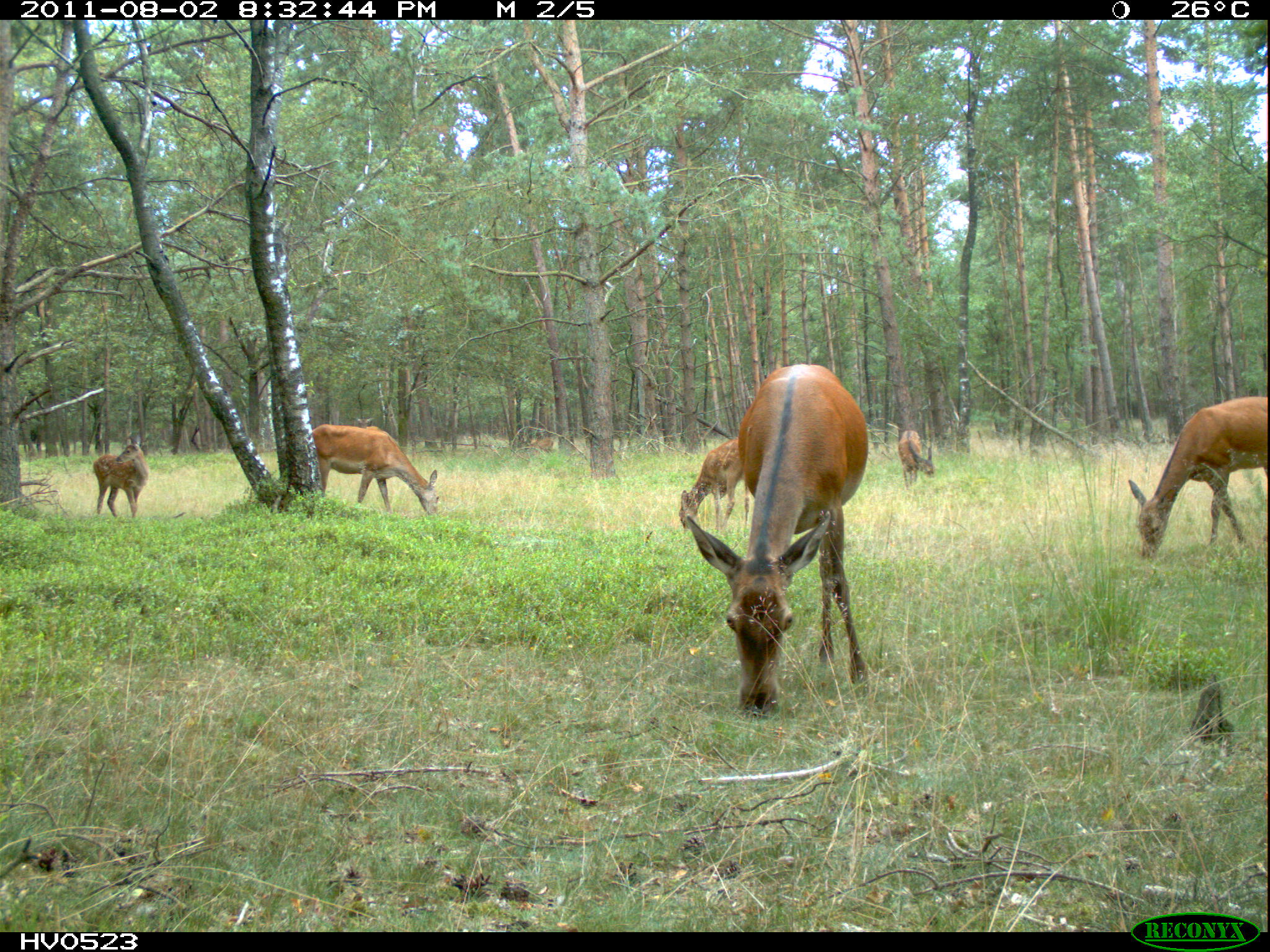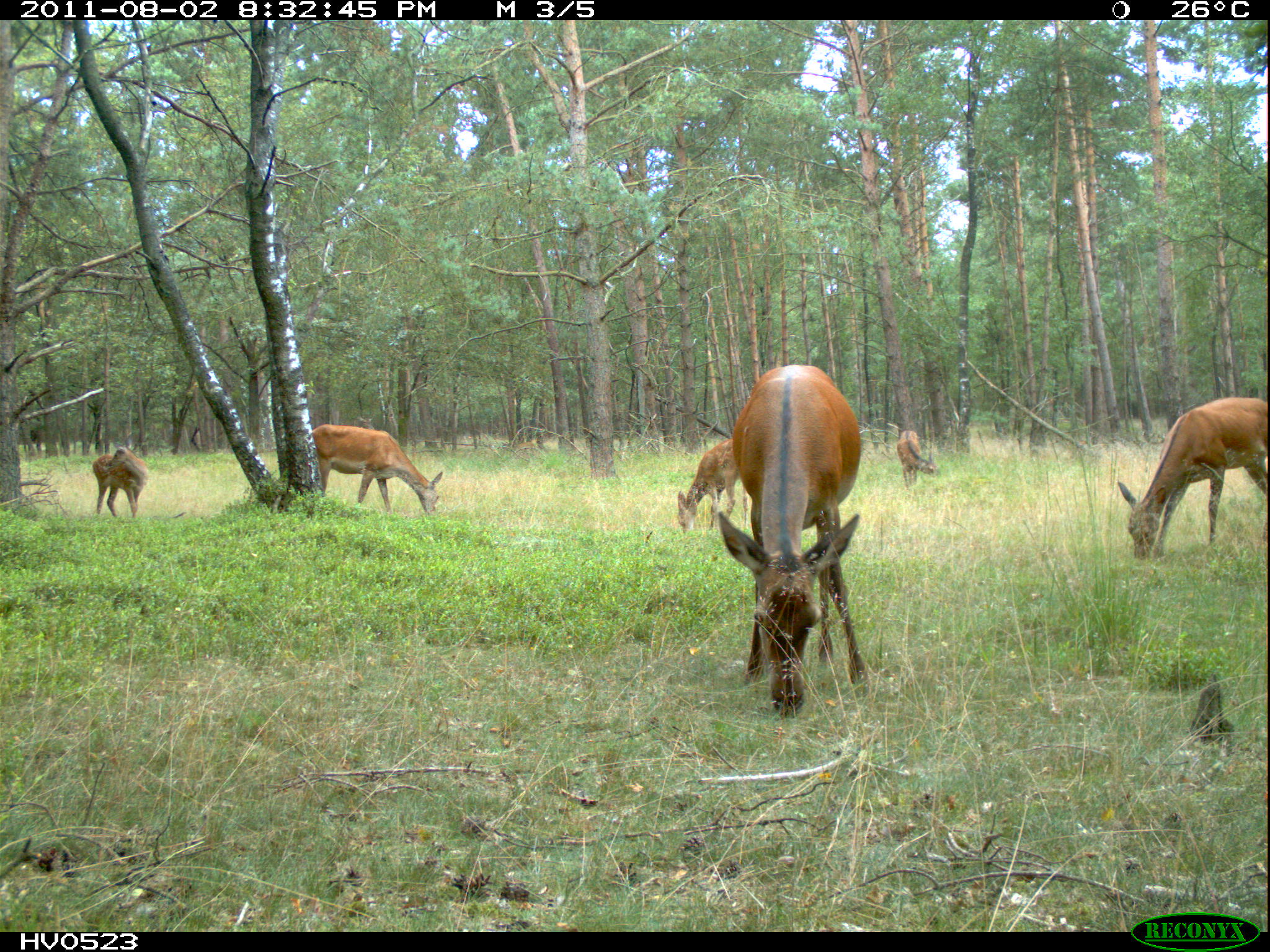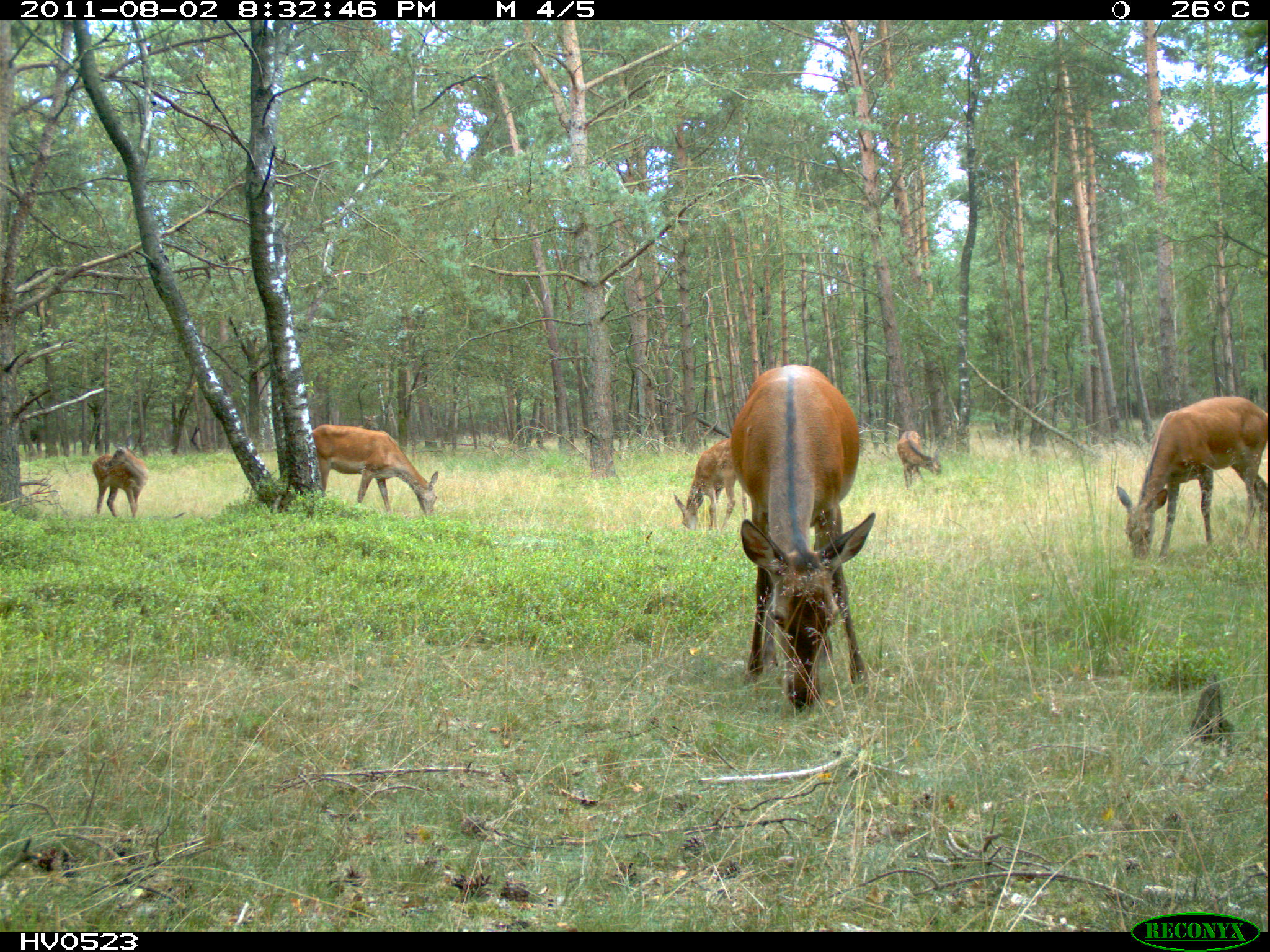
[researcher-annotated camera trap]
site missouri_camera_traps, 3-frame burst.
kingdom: Animalia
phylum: Chordata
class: Mammalia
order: Artiodactyla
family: Cervidae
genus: Cervus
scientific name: Cervus elaphus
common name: red deer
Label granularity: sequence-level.